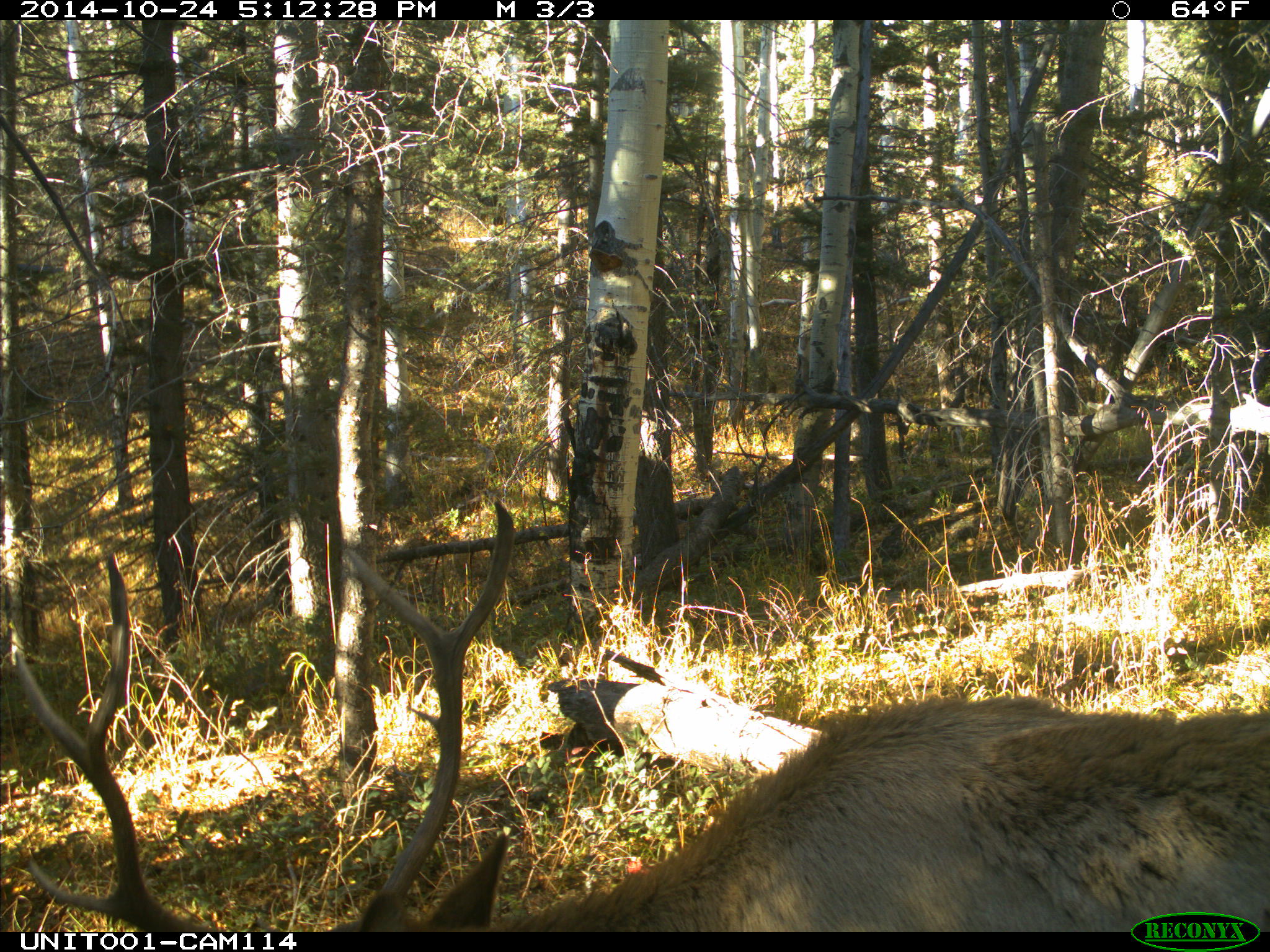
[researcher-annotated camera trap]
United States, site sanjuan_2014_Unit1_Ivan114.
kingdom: Animalia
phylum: Chordata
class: Mammalia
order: Artiodactyla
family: Cervidae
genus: Cervus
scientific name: Cervus elaphus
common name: red deer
Cervus elaphus (red deer).